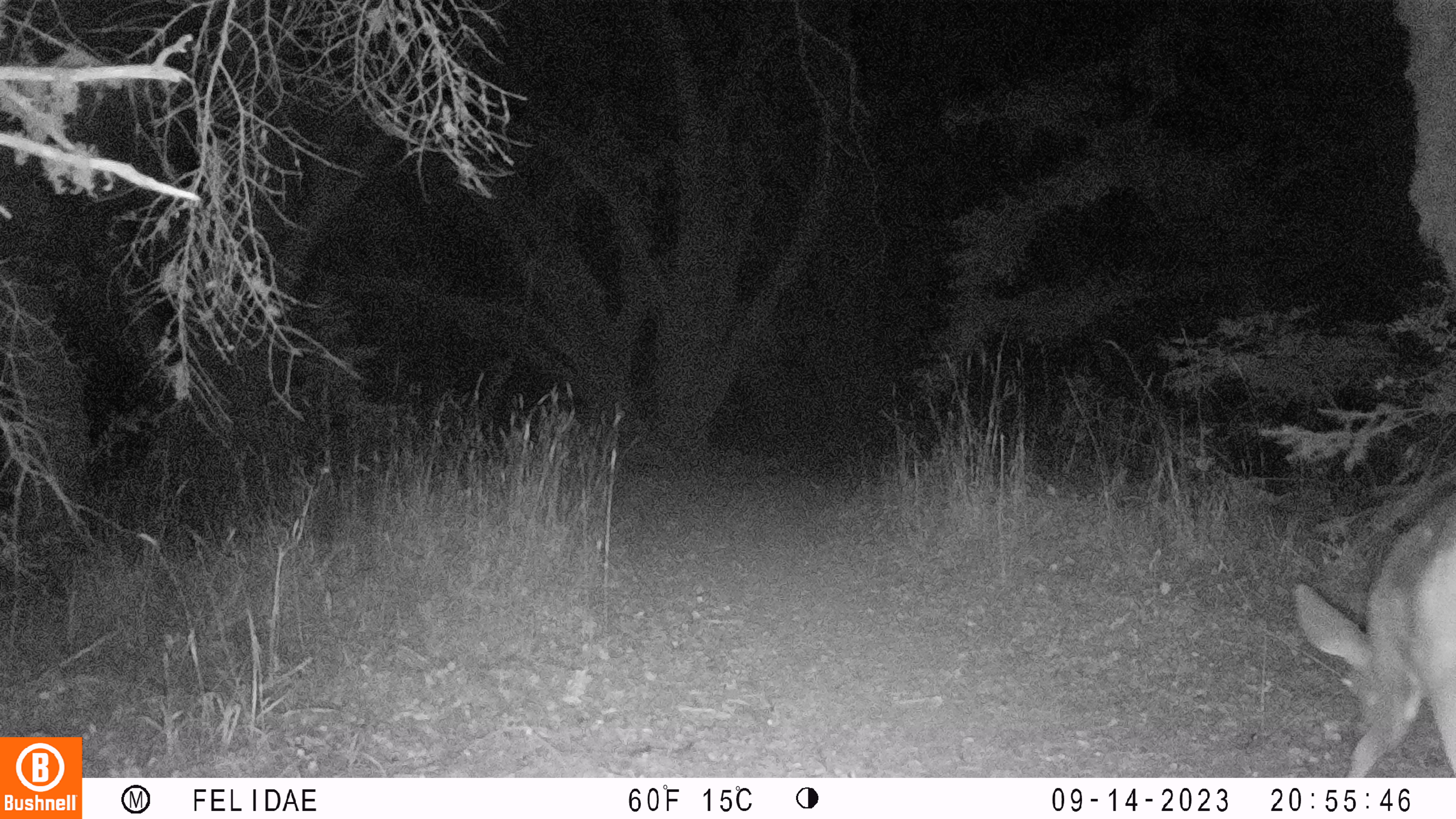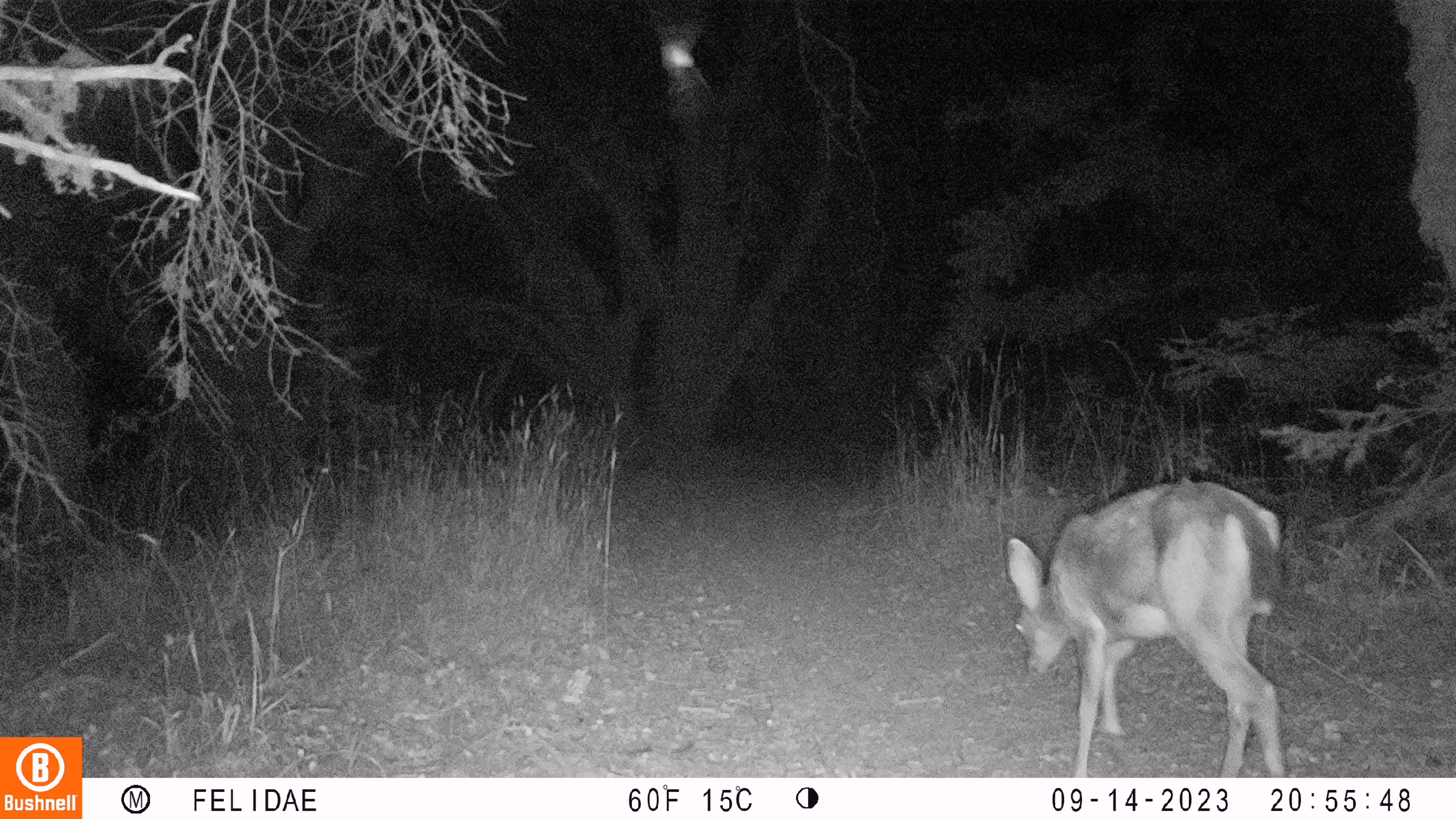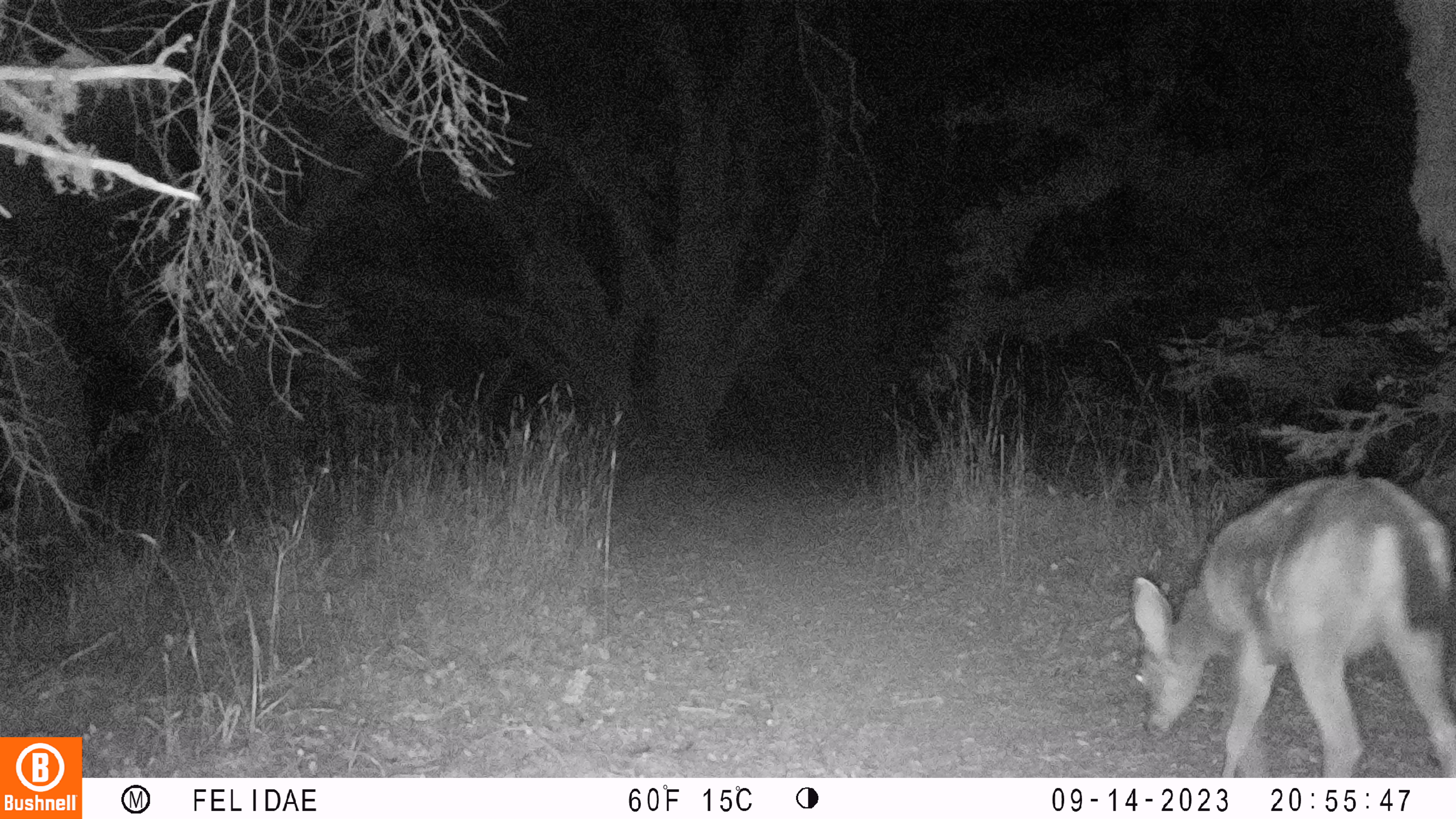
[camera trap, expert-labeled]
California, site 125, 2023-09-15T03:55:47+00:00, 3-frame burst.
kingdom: Animalia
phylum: Chordata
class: Mammalia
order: Artiodactyla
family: Cervidae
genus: Odocoileus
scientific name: Odocoileus hemionus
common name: mule deer